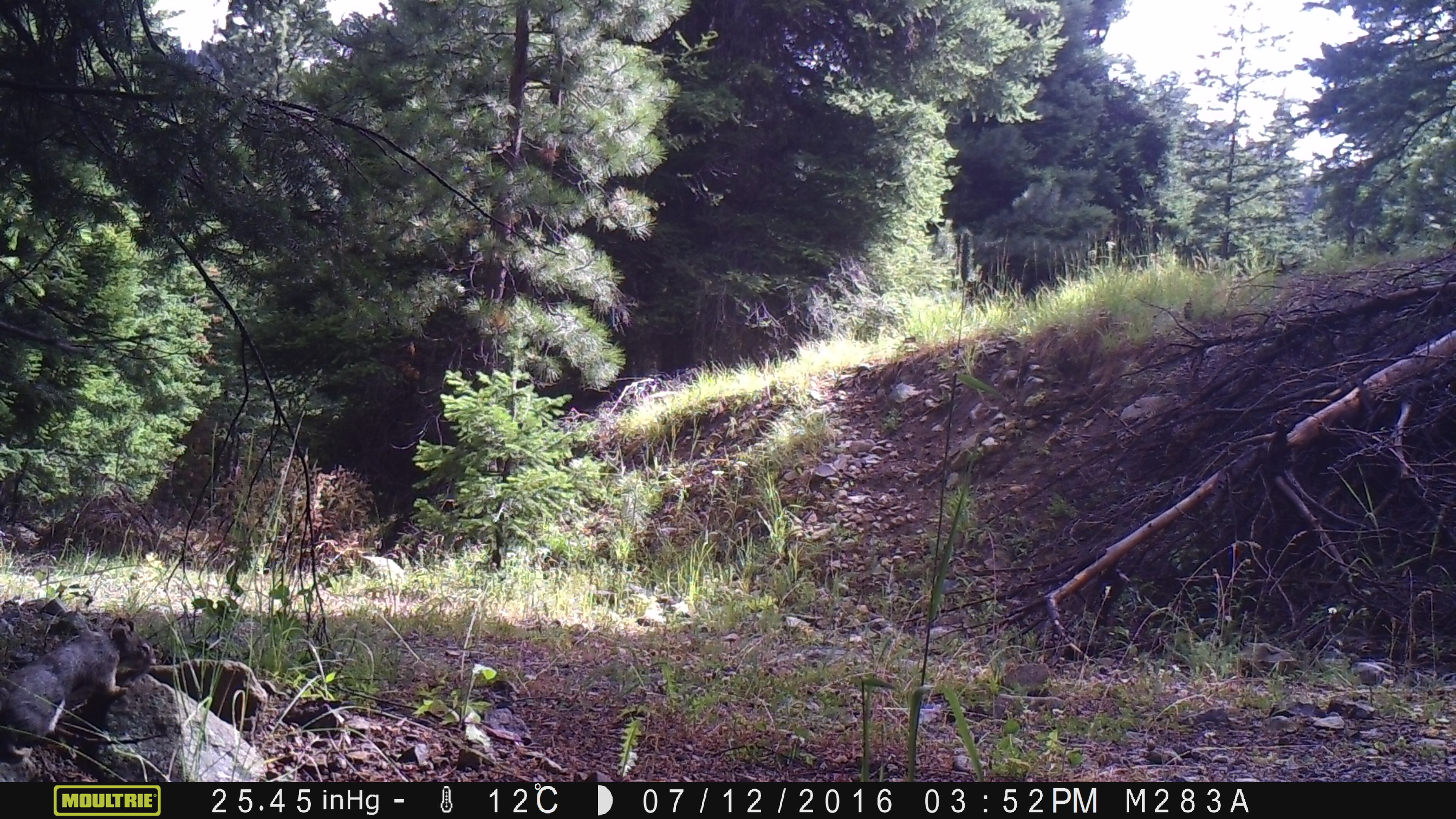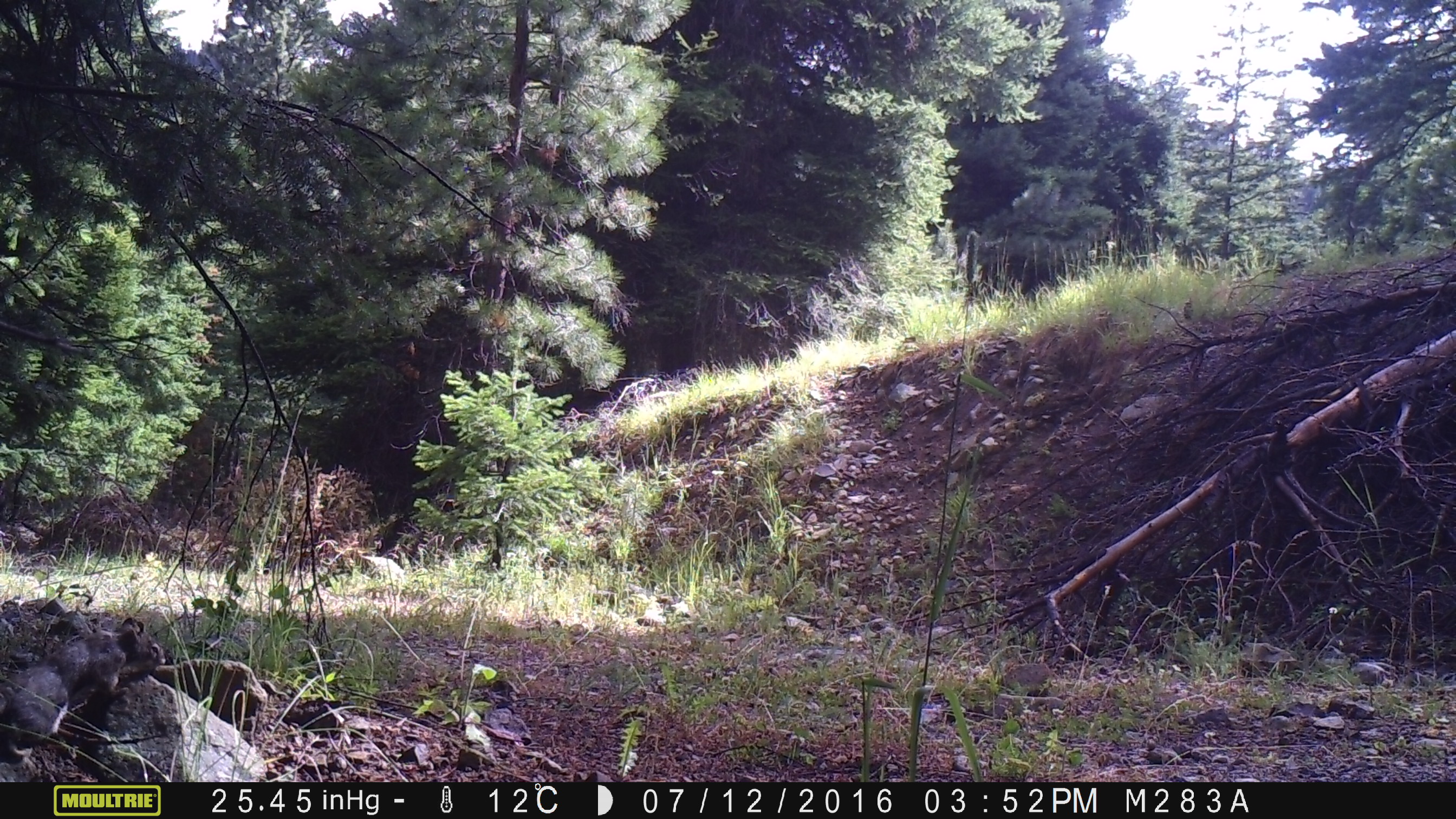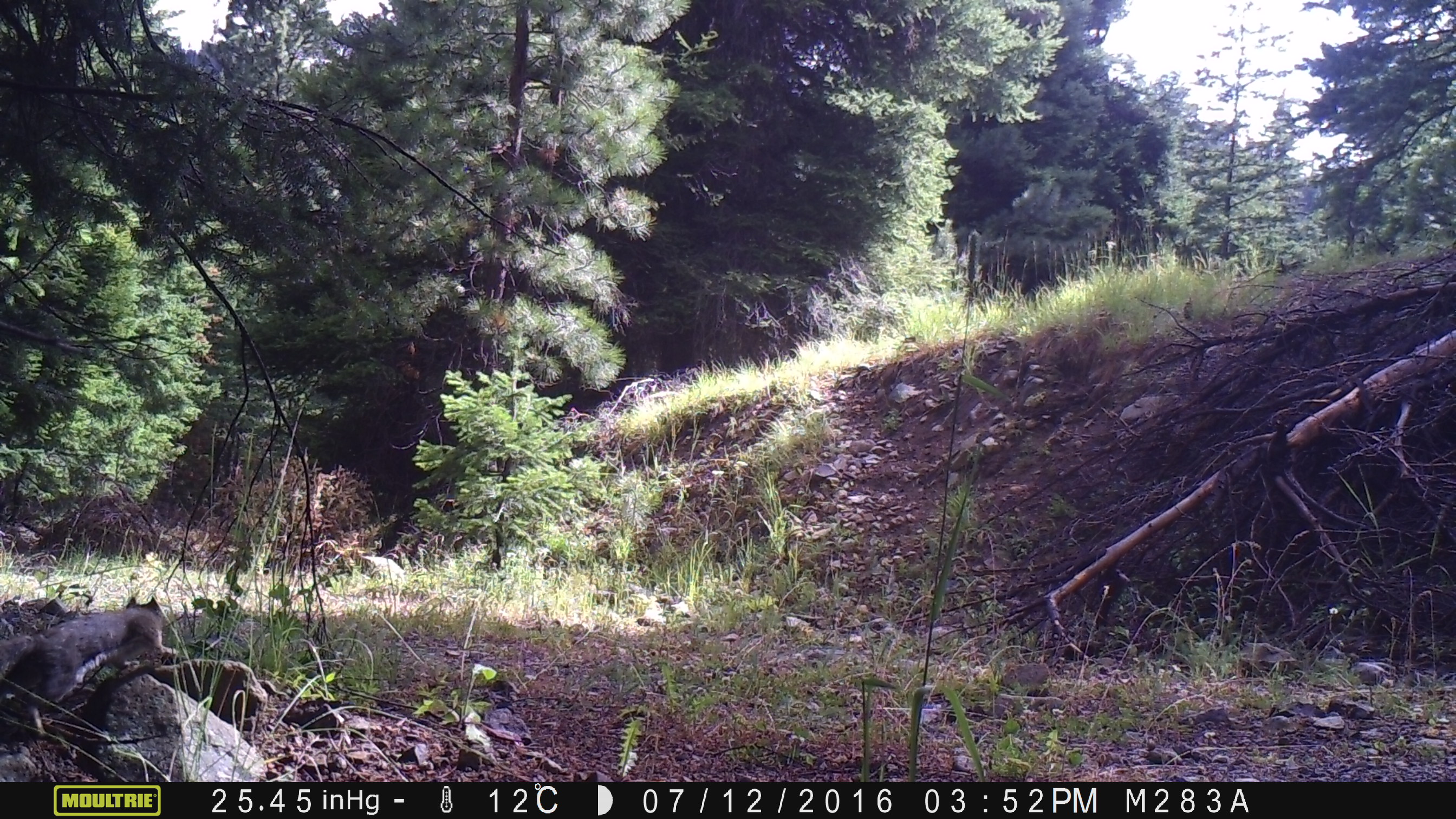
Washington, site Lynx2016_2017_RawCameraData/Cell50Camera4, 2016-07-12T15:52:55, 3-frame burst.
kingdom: Animalia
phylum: Chordata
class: Mammalia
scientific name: Mammalia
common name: small mammal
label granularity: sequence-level